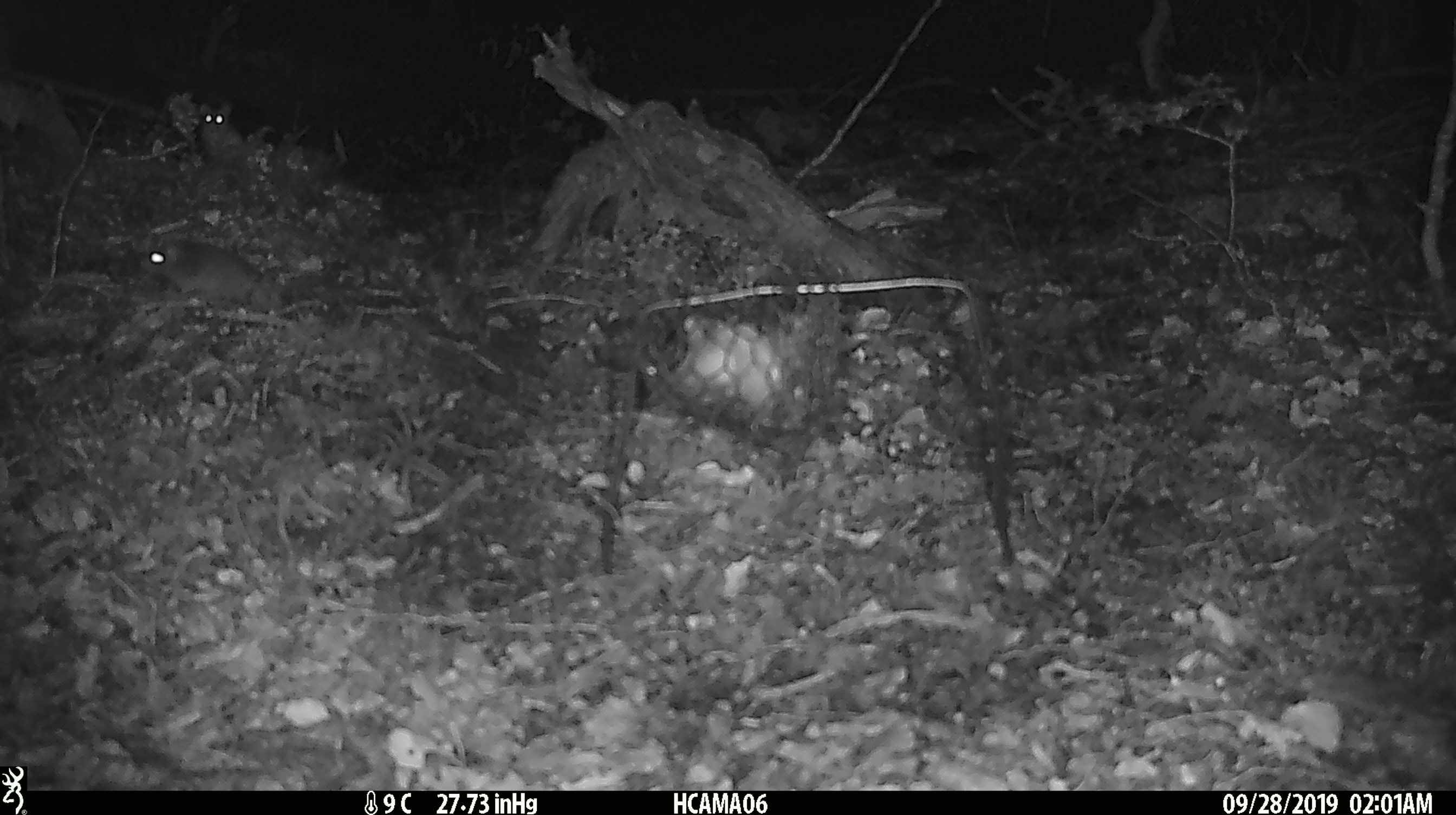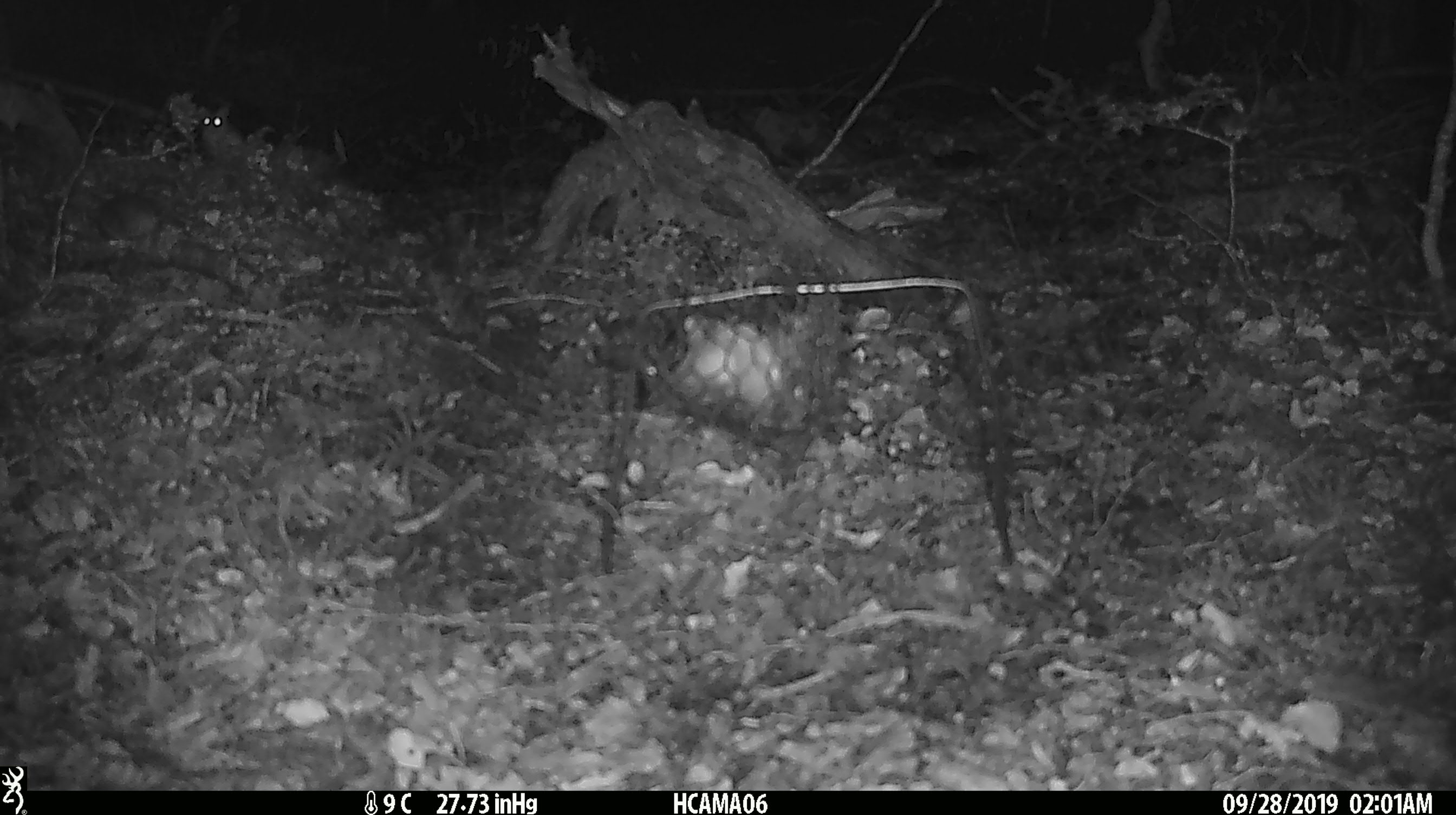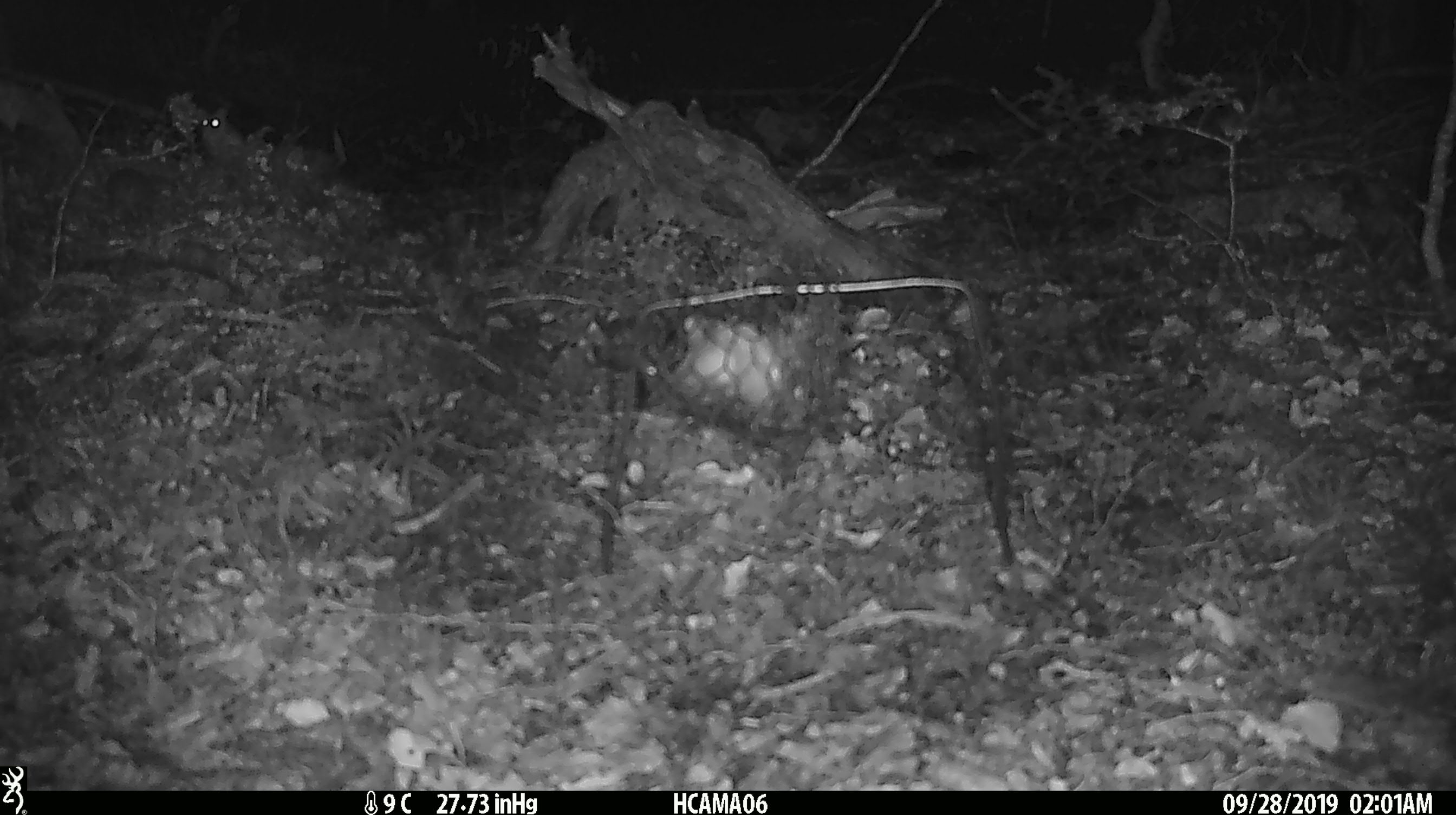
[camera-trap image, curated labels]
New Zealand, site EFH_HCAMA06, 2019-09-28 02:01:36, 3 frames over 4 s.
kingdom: Animalia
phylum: Chordata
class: Mammalia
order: Rodentia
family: Muridae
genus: Rattus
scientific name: Rattus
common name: rat